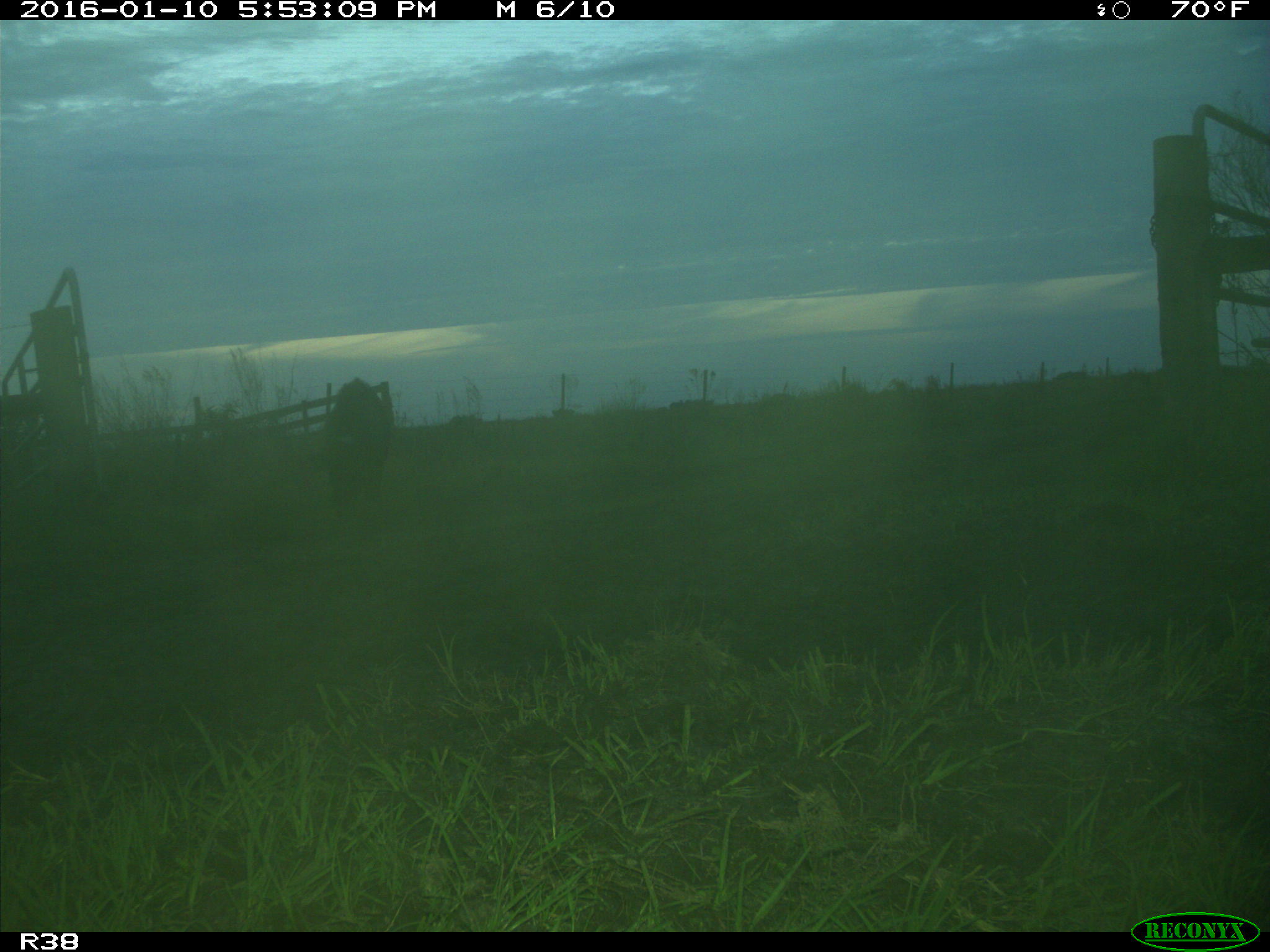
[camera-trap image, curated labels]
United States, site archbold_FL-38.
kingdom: Animalia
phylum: Chordata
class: Mammalia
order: Artiodactyla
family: Suidae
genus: Sus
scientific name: Sus scrofa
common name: wild boar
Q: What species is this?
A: Sus scrofa (wild boar).